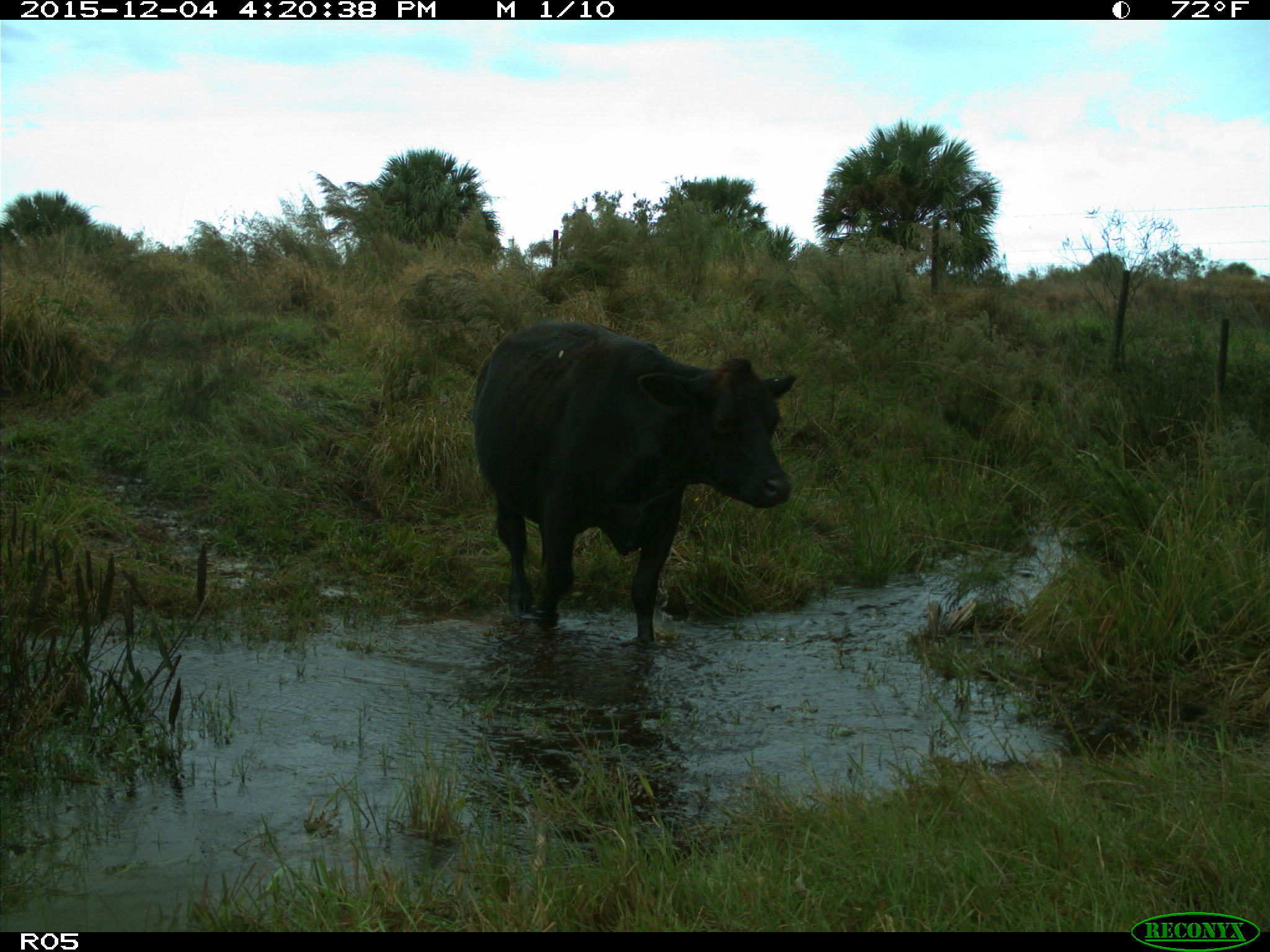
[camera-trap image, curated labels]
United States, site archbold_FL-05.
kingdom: Animalia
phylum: Chordata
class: Mammalia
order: Artiodactyla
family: Bovidae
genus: Bos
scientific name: Bos taurus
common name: domestic cow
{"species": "Bos taurus (domestic cow)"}